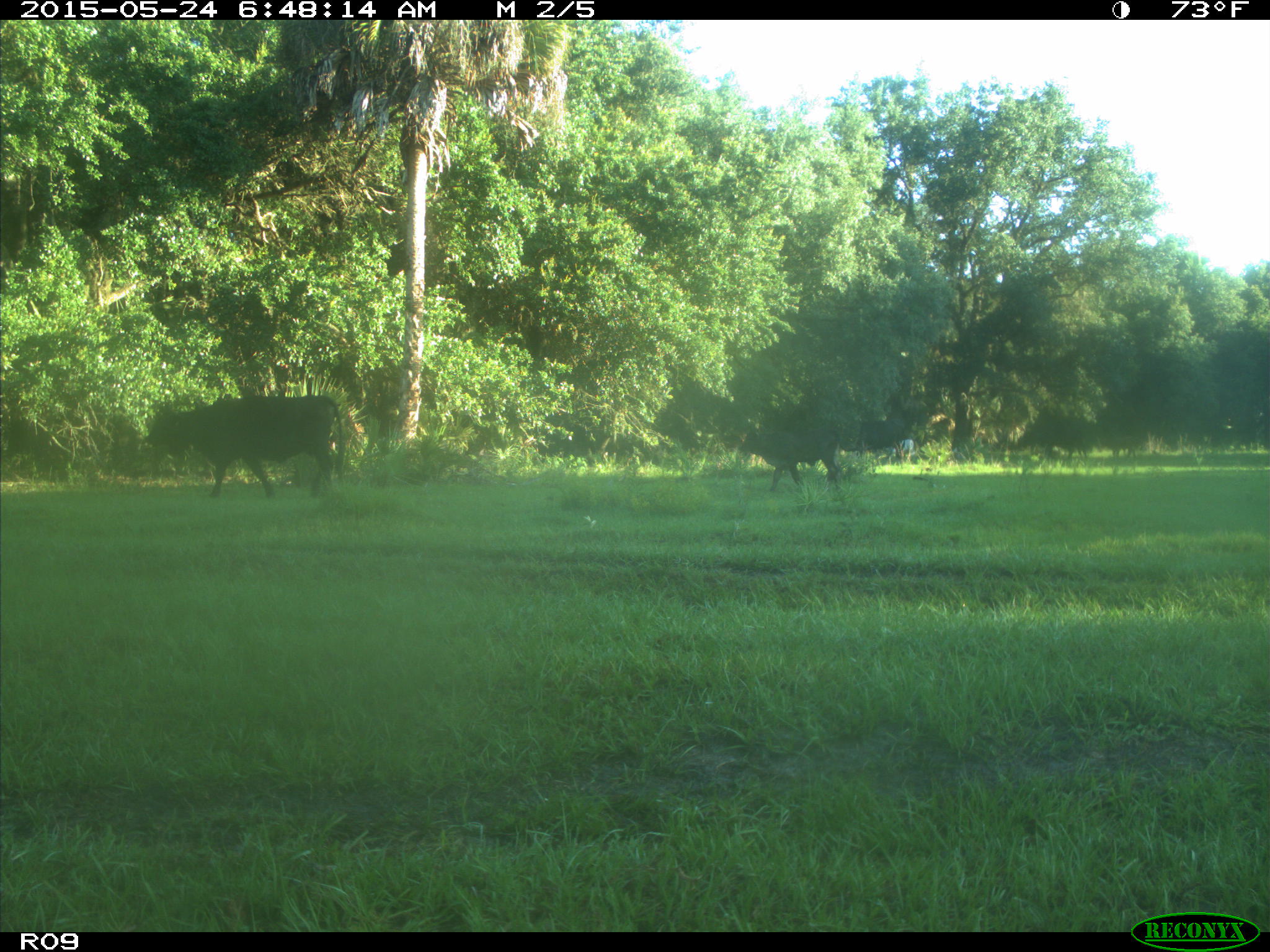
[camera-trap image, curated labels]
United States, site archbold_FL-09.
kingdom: Animalia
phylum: Chordata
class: Mammalia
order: Artiodactyla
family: Bovidae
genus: Bos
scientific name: Bos taurus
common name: domestic cow